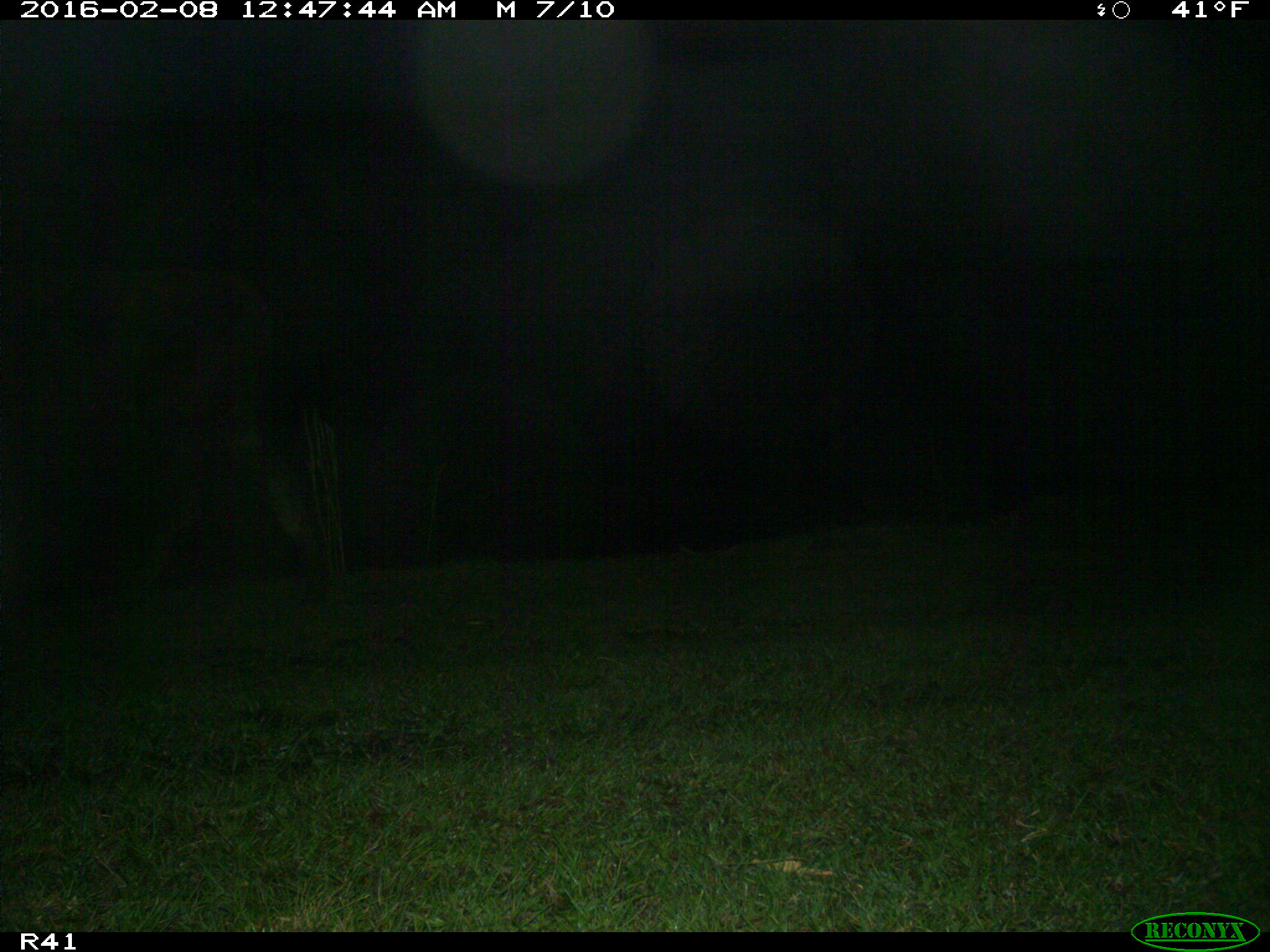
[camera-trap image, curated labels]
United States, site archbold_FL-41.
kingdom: Animalia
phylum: Chordata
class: Mammalia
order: Artiodactyla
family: Bovidae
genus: Bos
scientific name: Bos taurus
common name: domestic cow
Bos taurus (domestic cow).